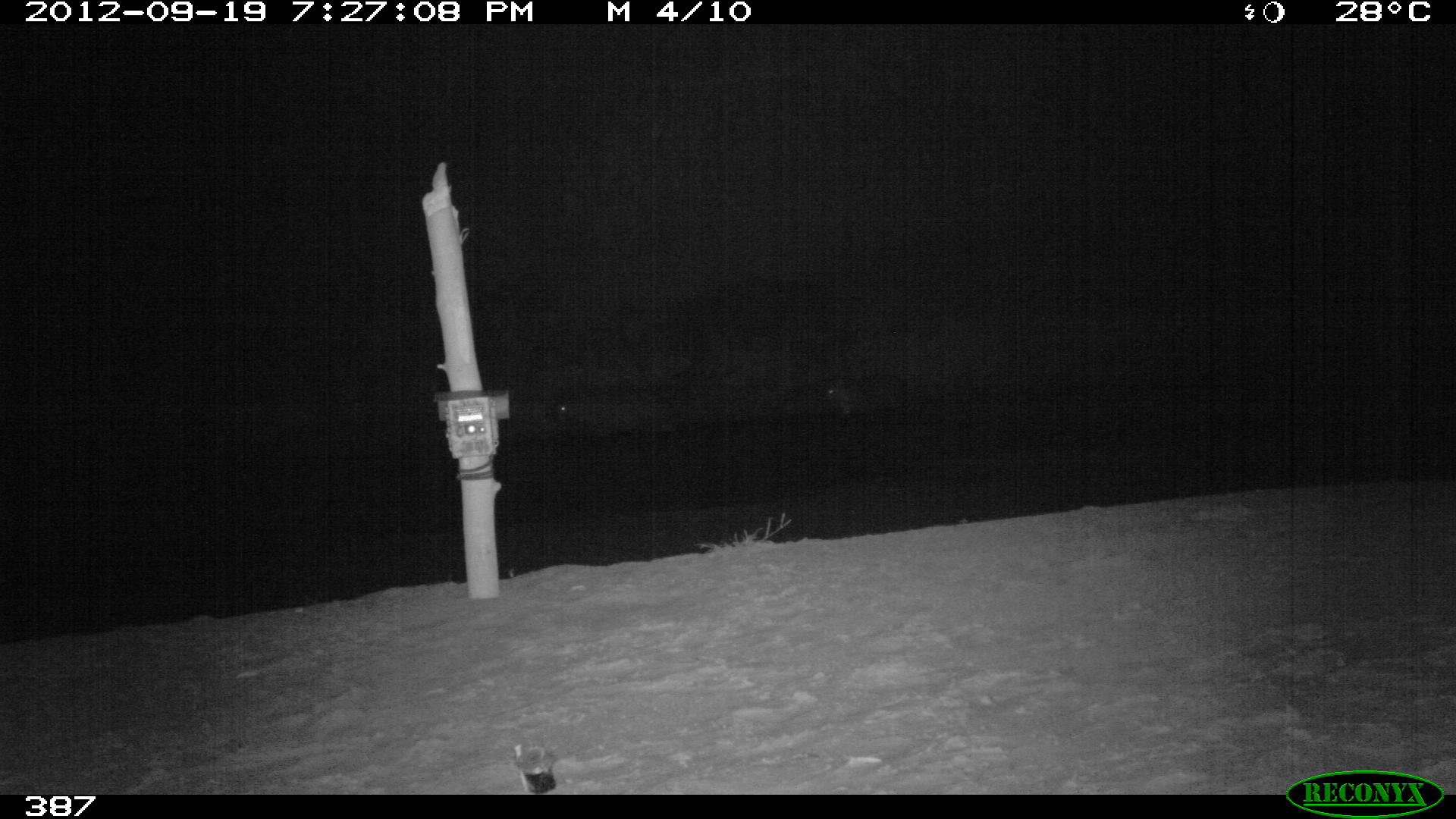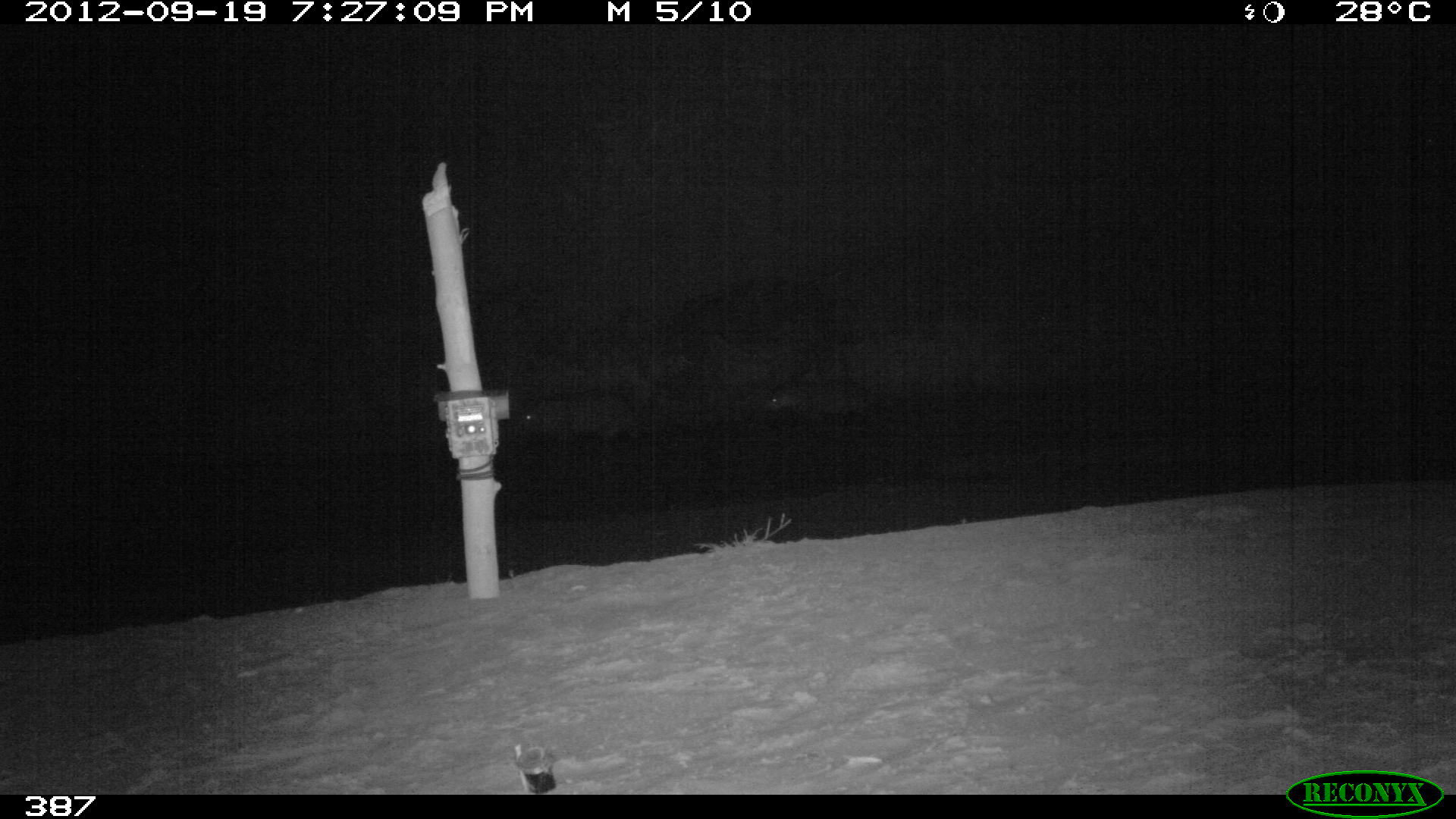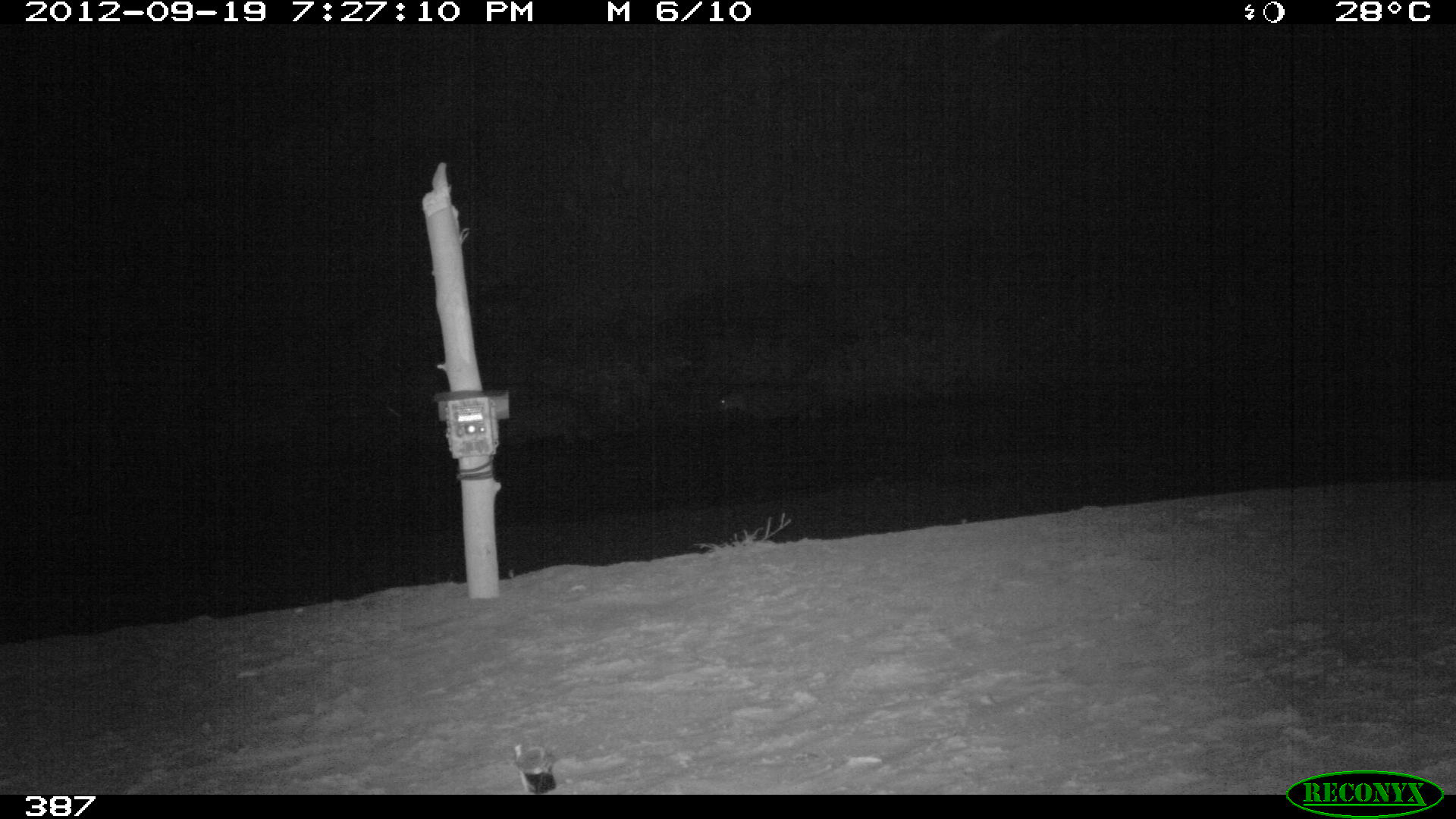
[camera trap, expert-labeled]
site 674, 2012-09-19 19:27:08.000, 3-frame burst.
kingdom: Animalia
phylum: Chordata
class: Mammalia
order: Perissodactyla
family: Tapiridae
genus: Tapirus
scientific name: Tapirus terrestris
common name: south american tapir